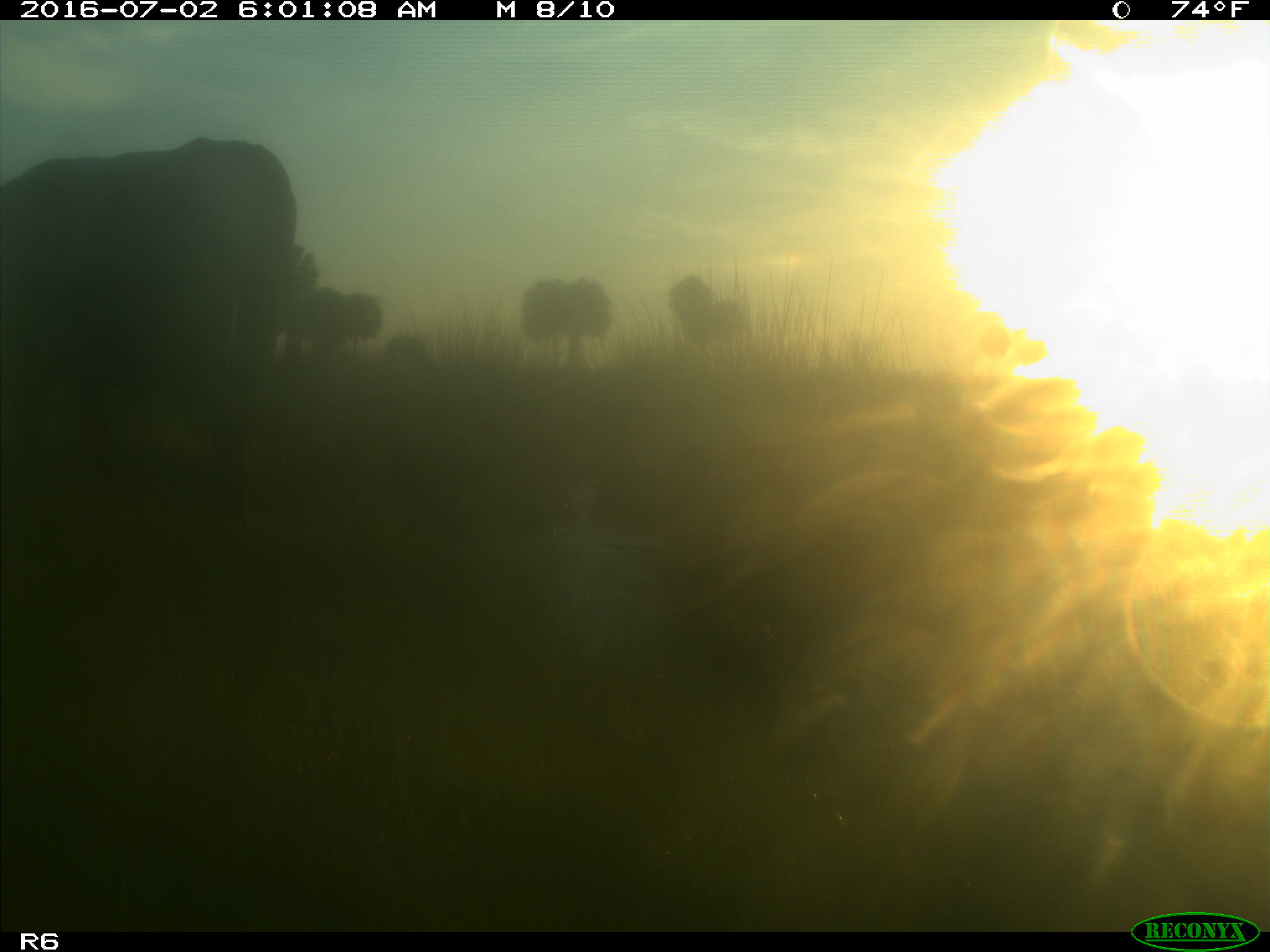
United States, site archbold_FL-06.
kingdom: Animalia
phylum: Chordata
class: Mammalia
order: Artiodactyla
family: Bovidae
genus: Bos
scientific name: Bos taurus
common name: domestic cow